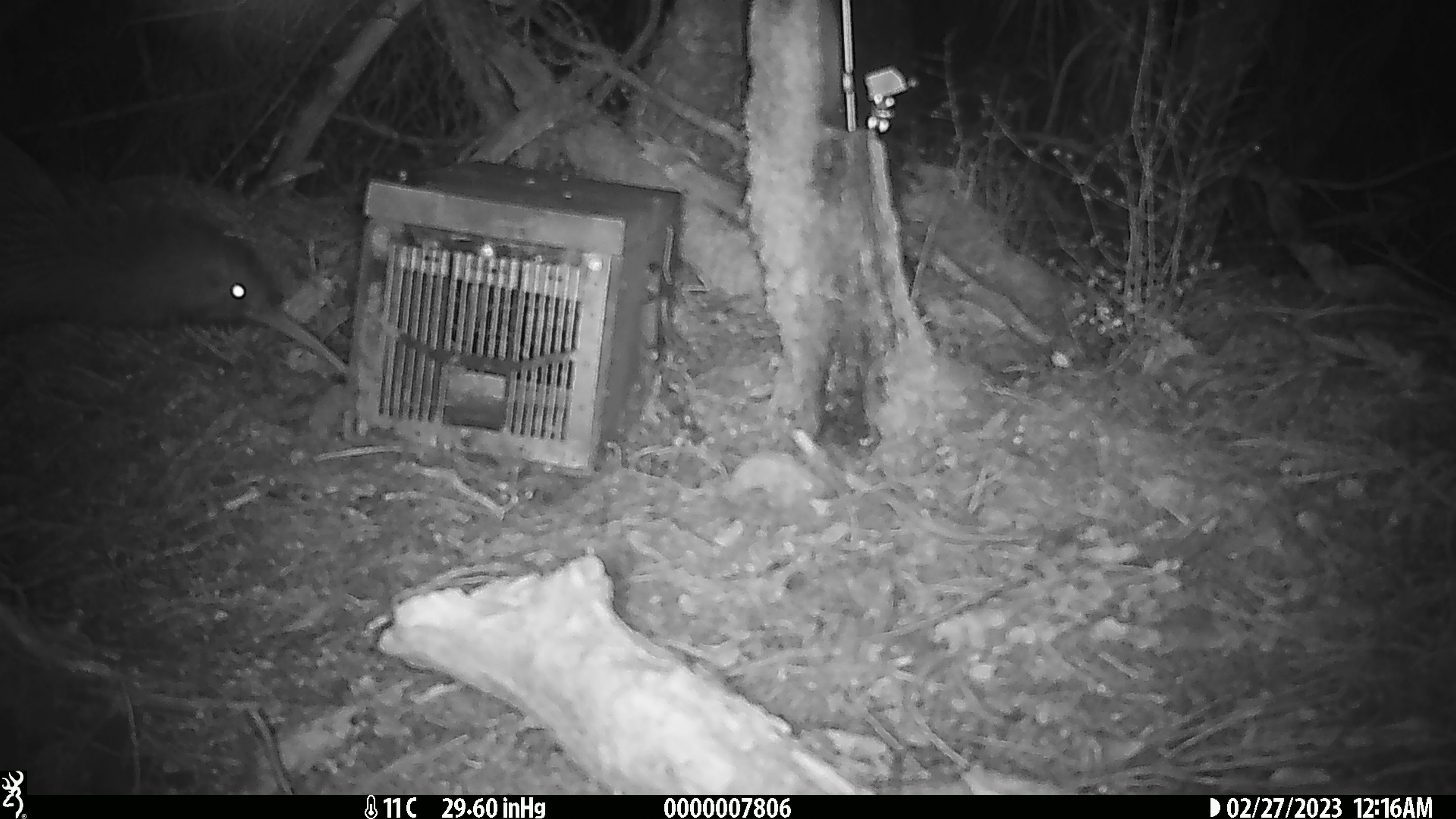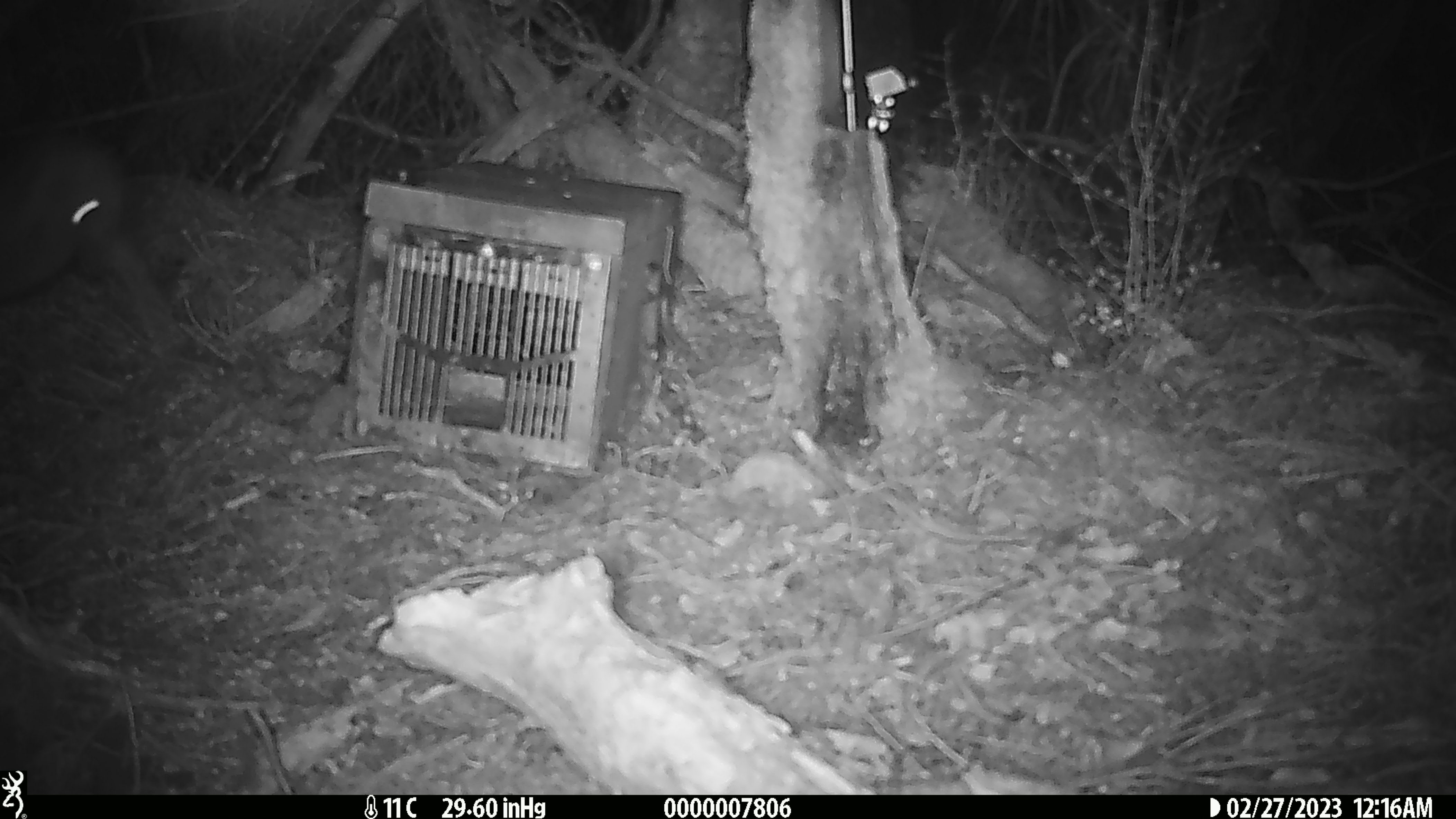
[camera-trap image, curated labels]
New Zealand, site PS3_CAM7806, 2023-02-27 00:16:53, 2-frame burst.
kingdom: Animalia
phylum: Chordata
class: Aves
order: Apterygiformes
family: Apterygidae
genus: Apteryx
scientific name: Apteryx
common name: kiwi